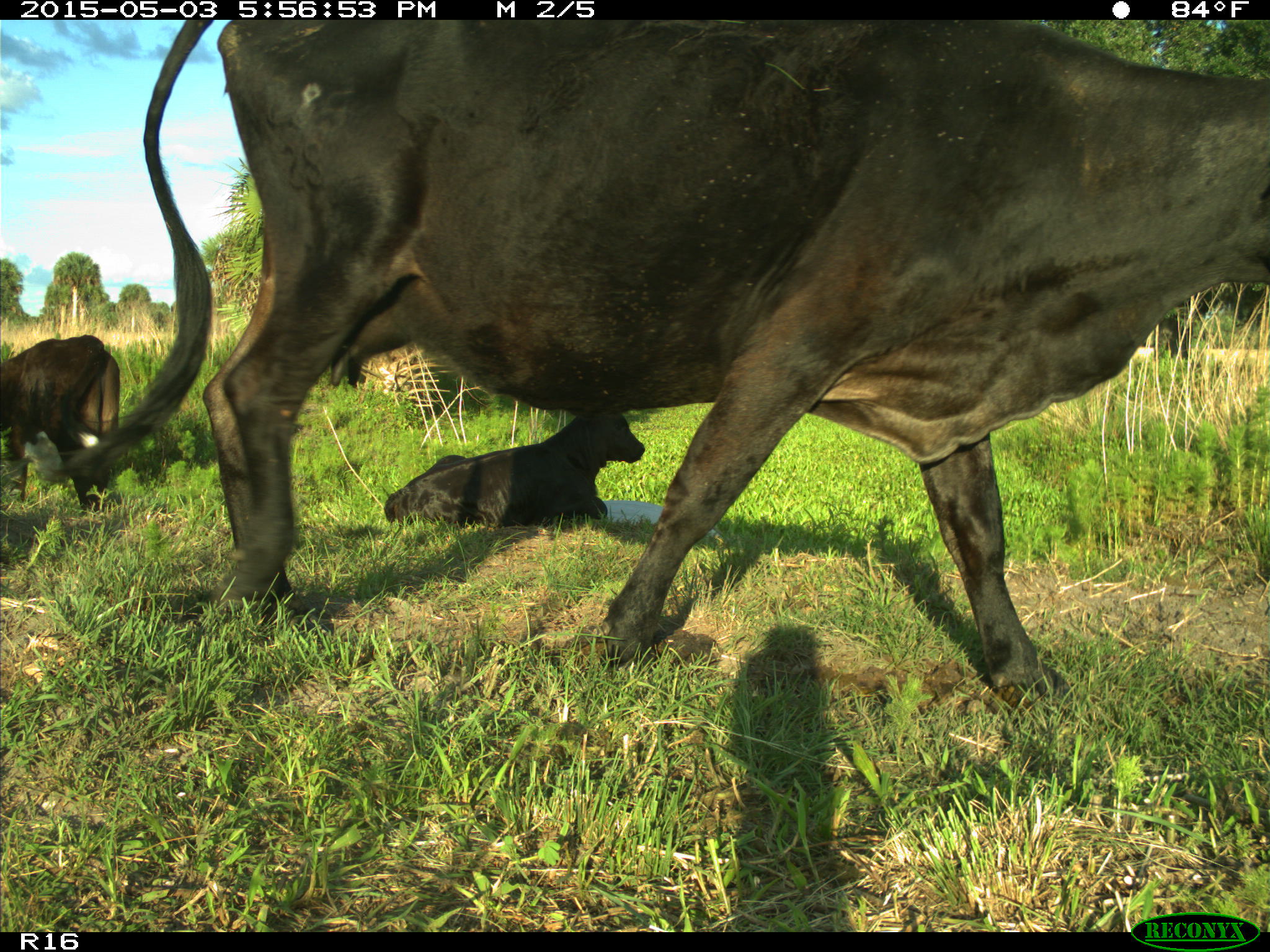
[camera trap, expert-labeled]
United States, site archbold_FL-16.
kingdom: Animalia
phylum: Chordata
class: Mammalia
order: Artiodactyla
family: Bovidae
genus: Bos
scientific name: Bos taurus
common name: domestic cow